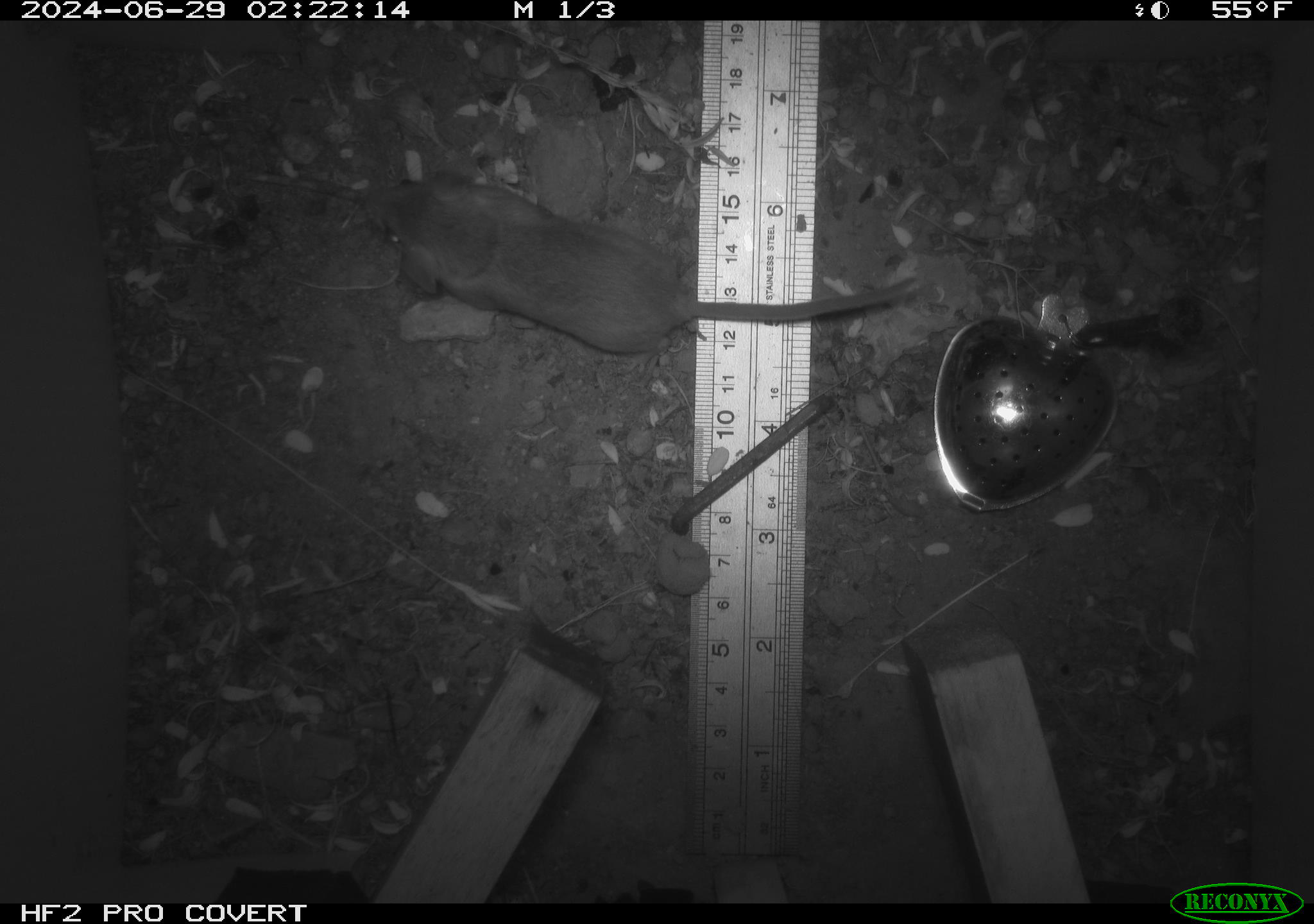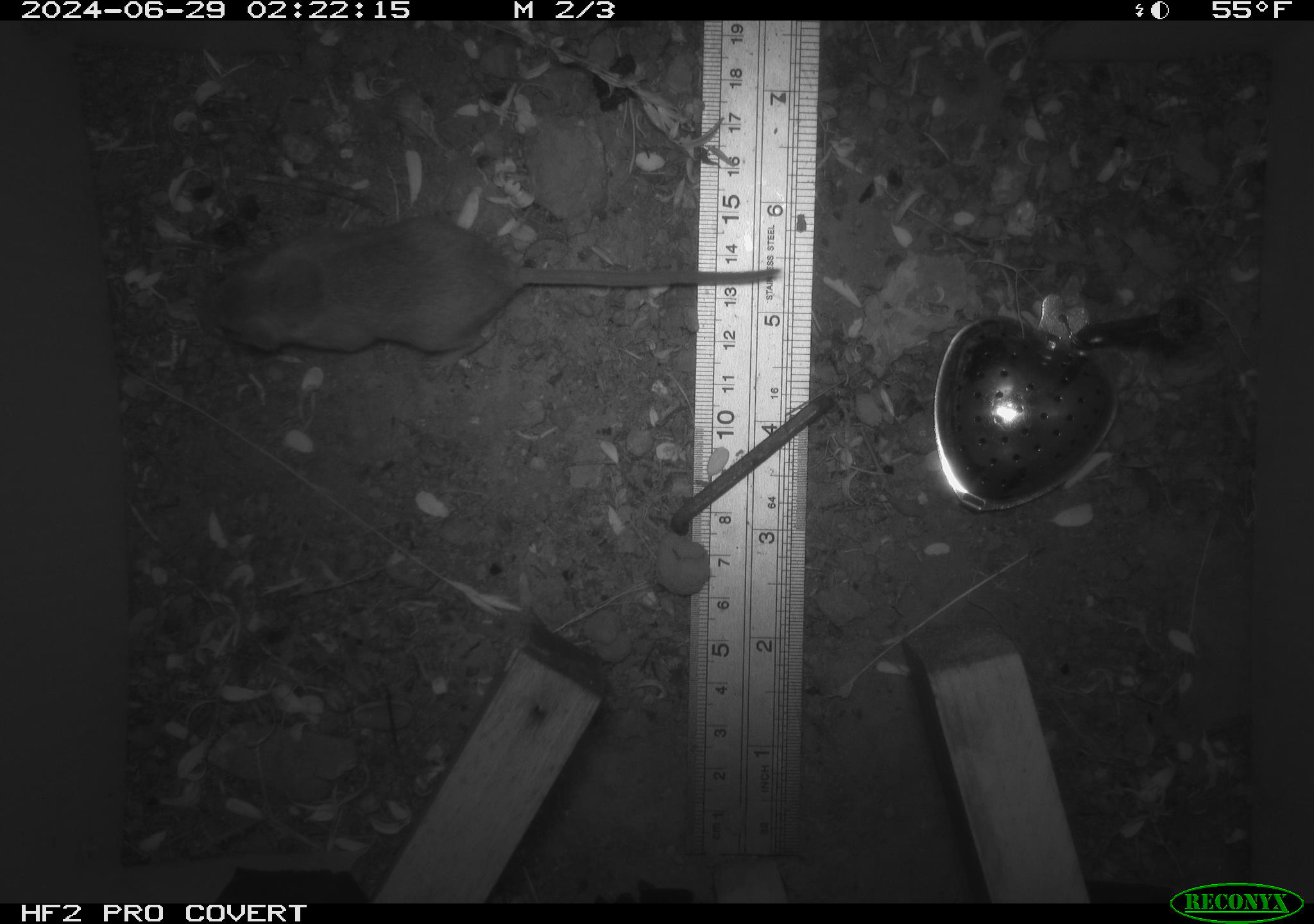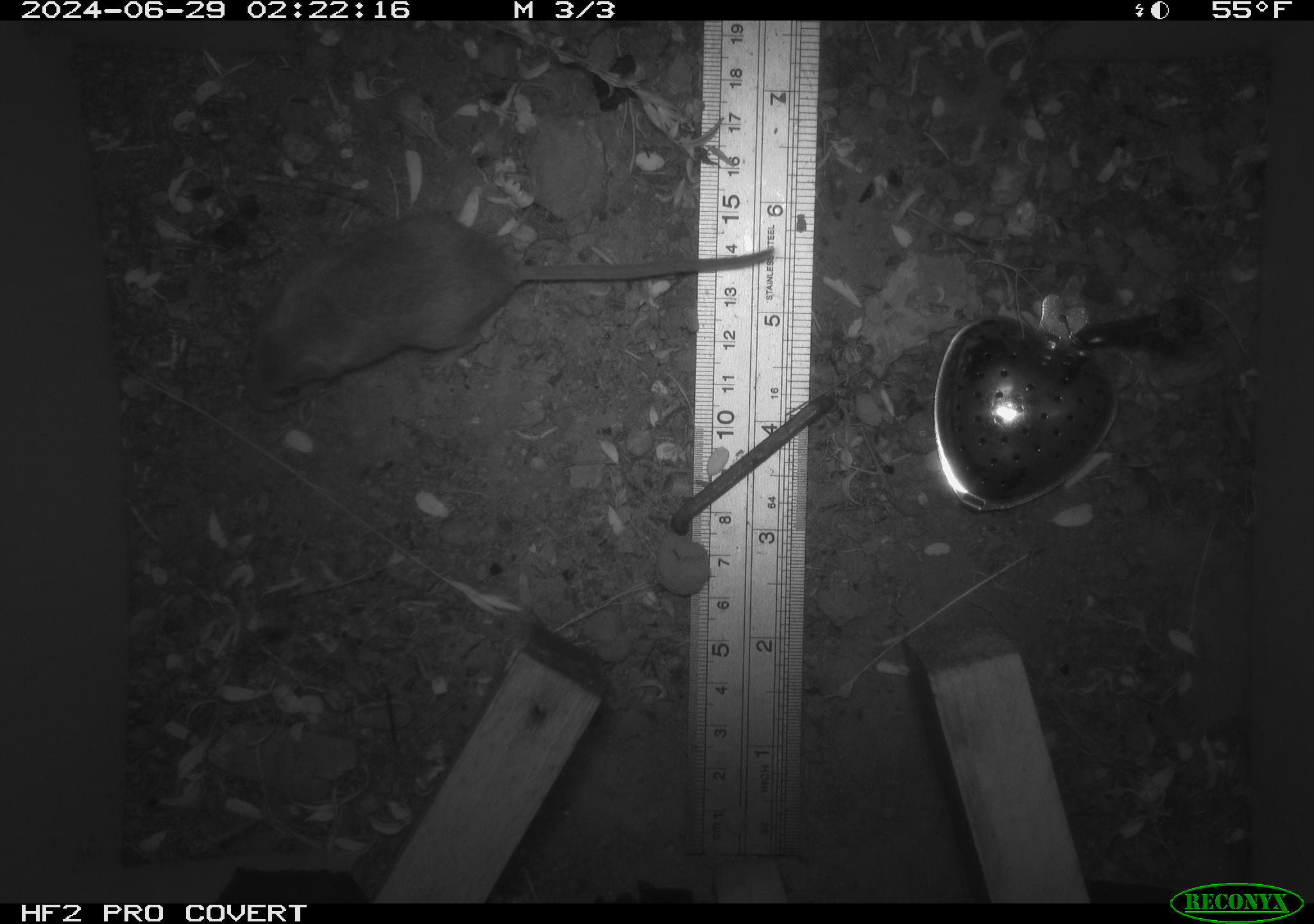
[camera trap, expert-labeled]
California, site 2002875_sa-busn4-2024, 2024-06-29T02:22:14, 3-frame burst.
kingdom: Animalia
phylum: Chordata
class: Mammalia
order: Rodentia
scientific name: Rodentia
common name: rodent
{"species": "rodent (Rodentia)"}